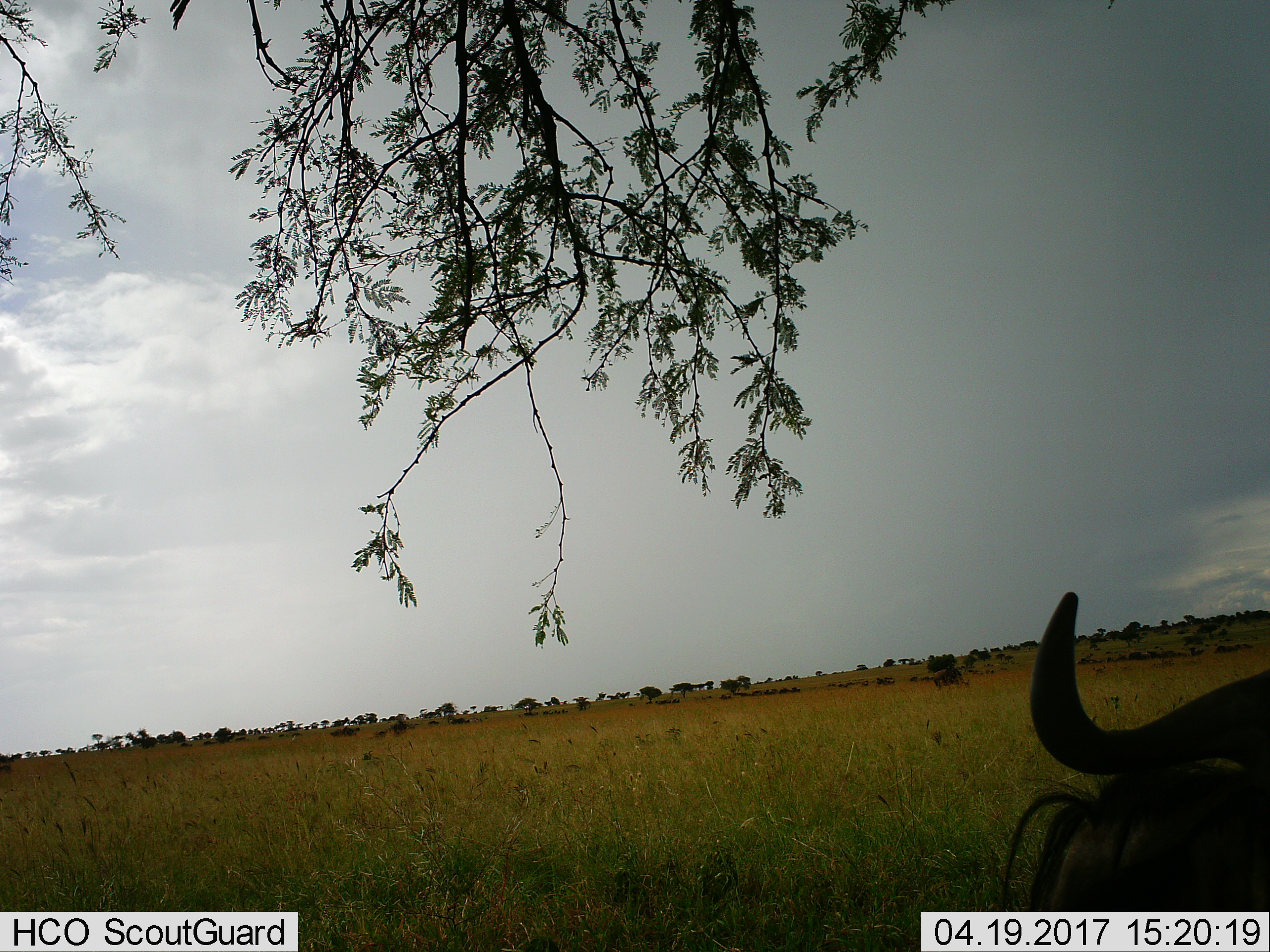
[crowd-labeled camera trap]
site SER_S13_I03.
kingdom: Animalia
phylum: Chordata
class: Mammalia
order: Artiodactyla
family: Bovidae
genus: Connochaetes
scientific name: Connochaetes taurinus taurinus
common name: blue wildebeest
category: wildebeestblue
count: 1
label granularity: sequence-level